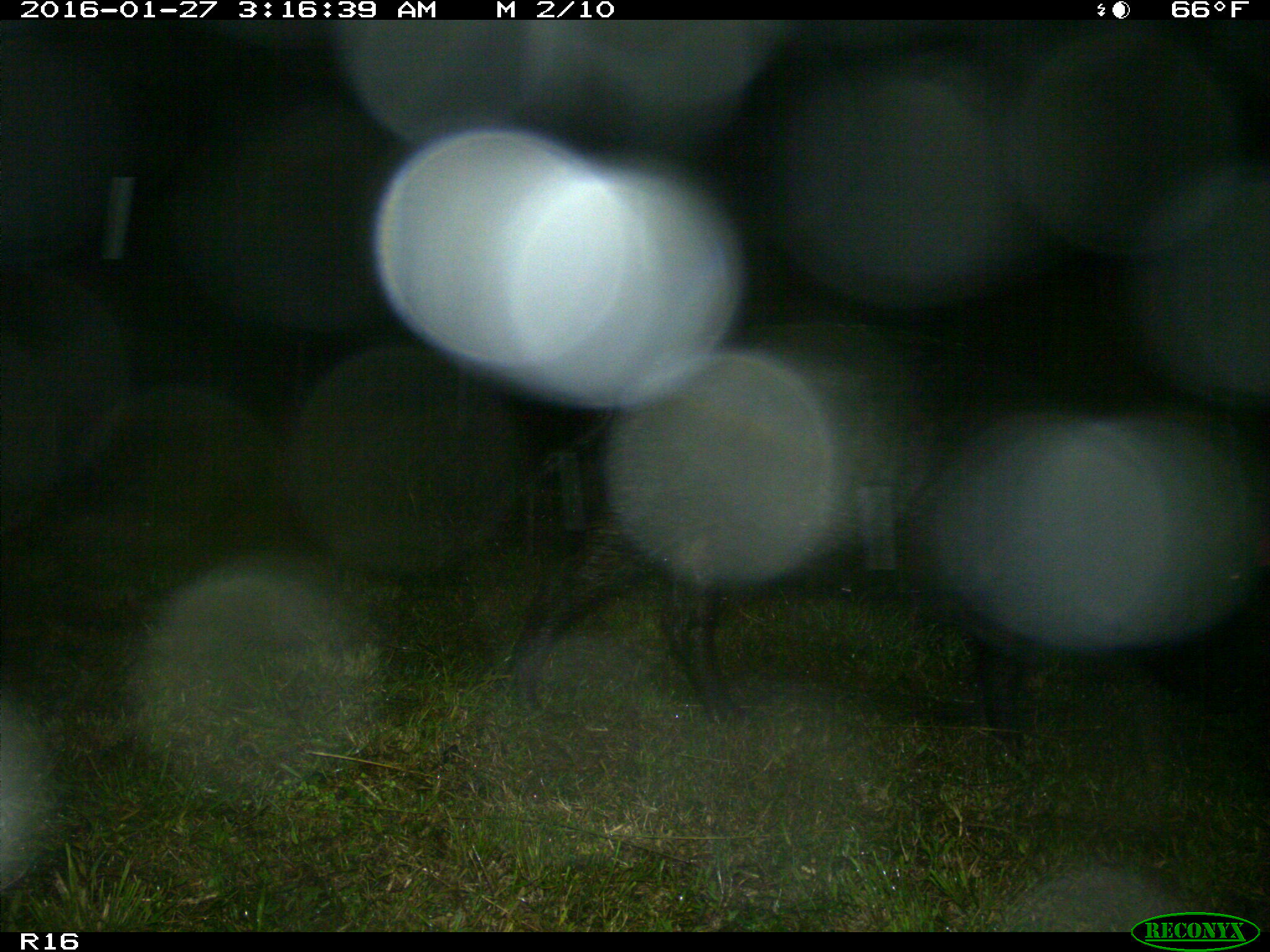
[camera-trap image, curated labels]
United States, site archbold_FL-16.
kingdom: Animalia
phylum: Chordata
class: Mammalia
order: Artiodactyla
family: Suidae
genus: Sus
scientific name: Sus scrofa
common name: wild boar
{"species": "Sus scrofa (wild boar)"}